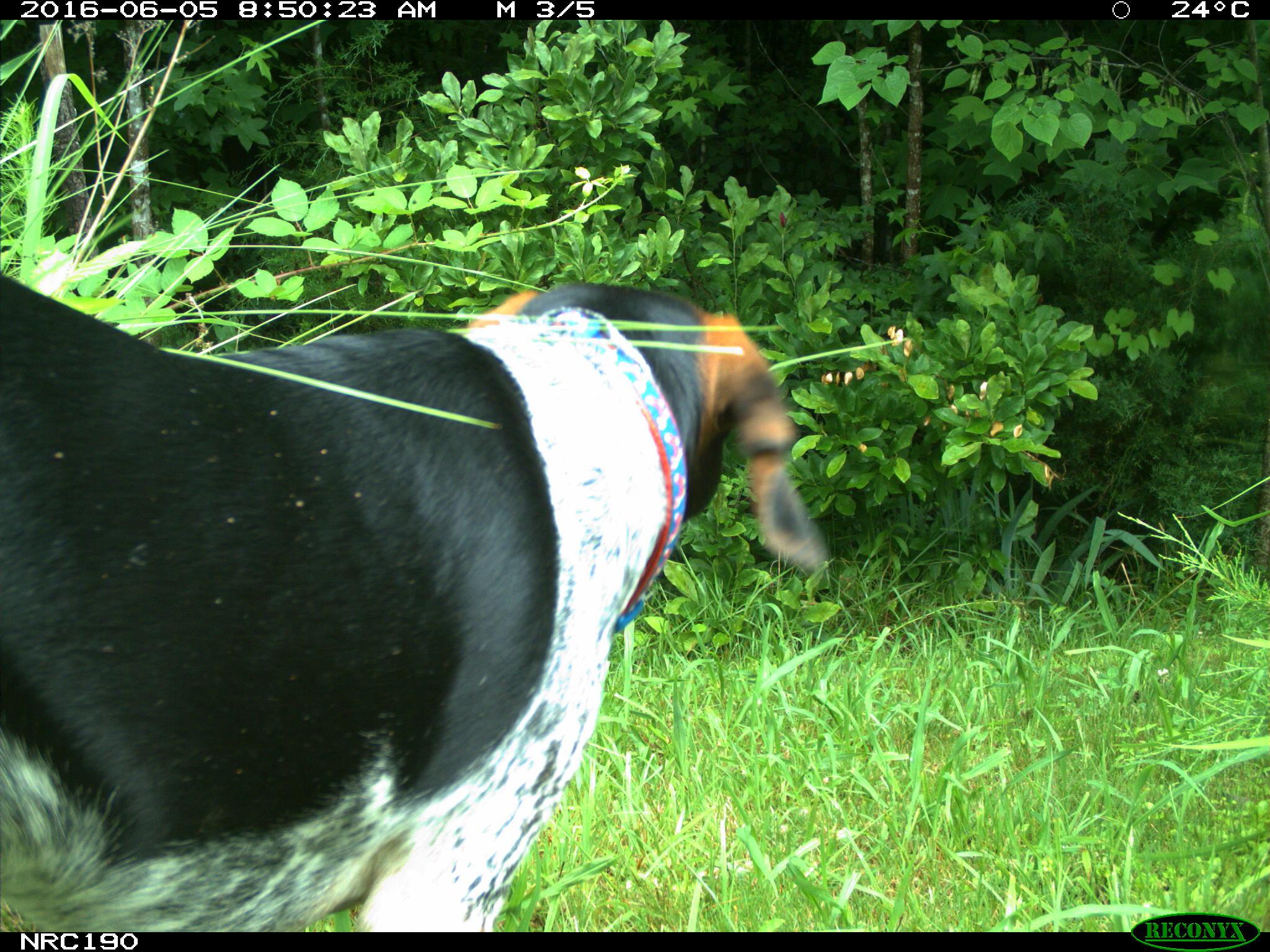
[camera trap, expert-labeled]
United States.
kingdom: Animalia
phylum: Chordata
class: Mammalia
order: Carnivora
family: Canidae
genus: Canis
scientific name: Canis familiaris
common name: domestic dog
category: Dog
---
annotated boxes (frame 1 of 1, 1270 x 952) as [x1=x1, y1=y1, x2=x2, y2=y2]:
Dog: [x1=0, y1=258, x2=819, y2=924]